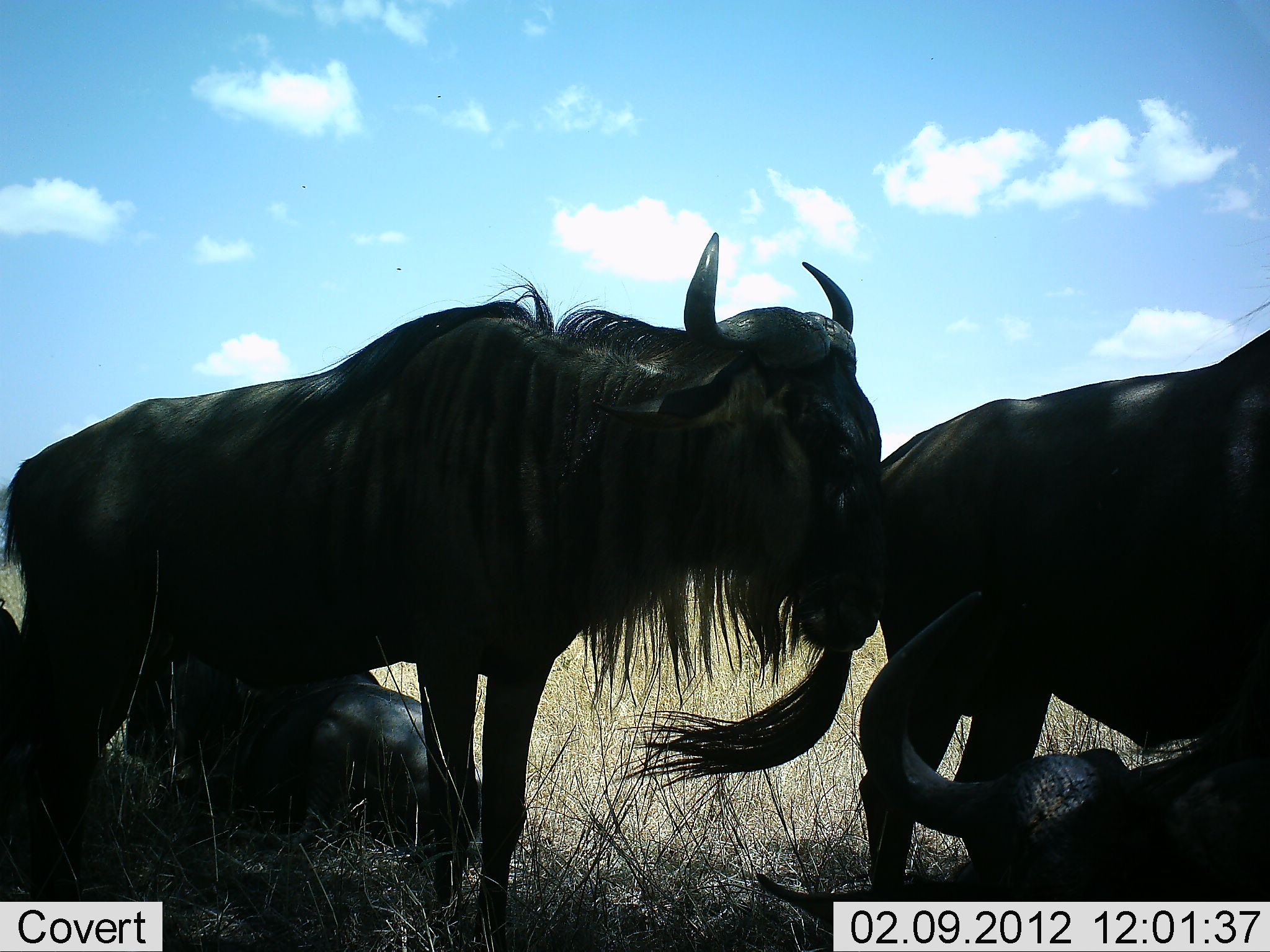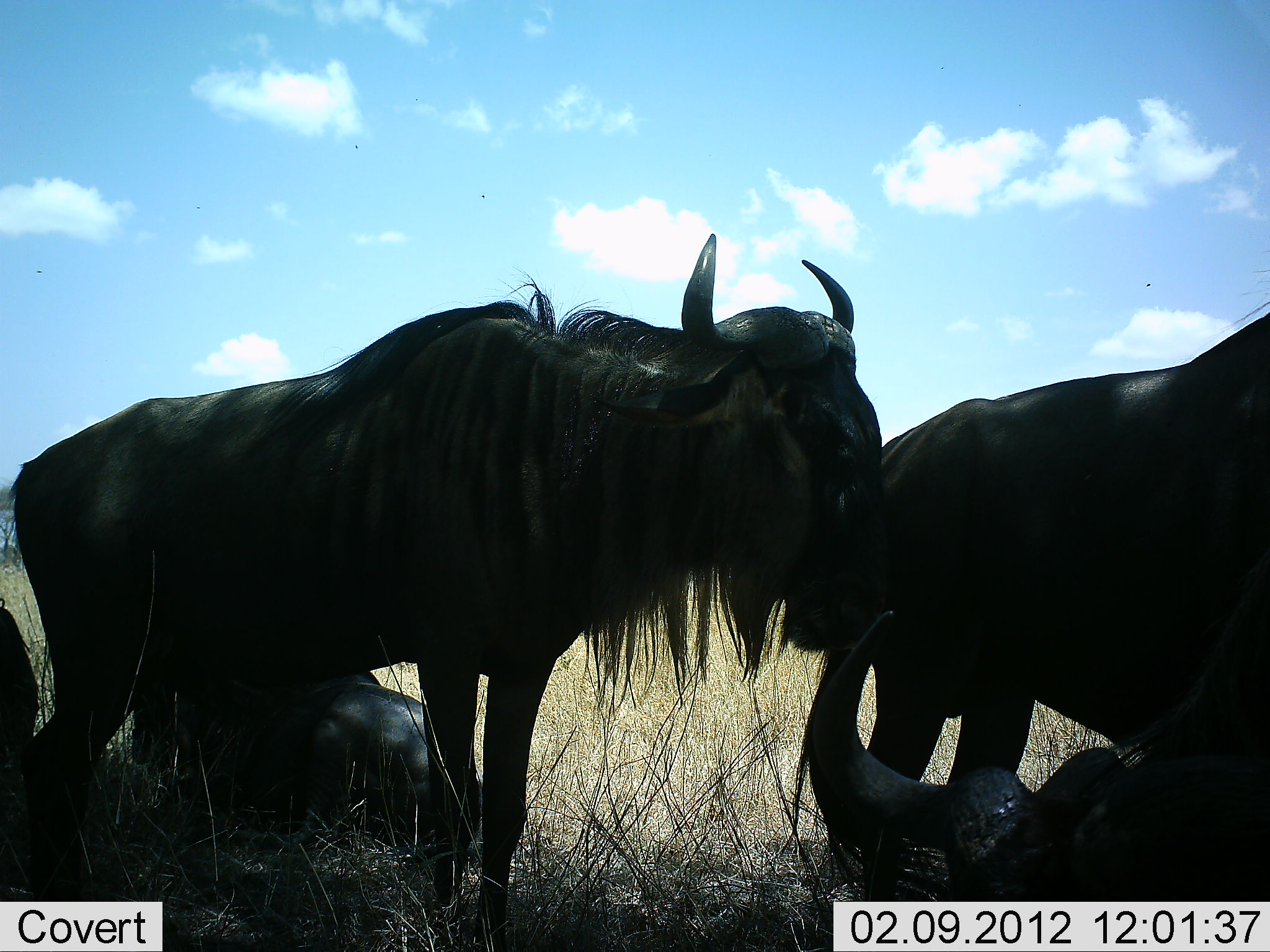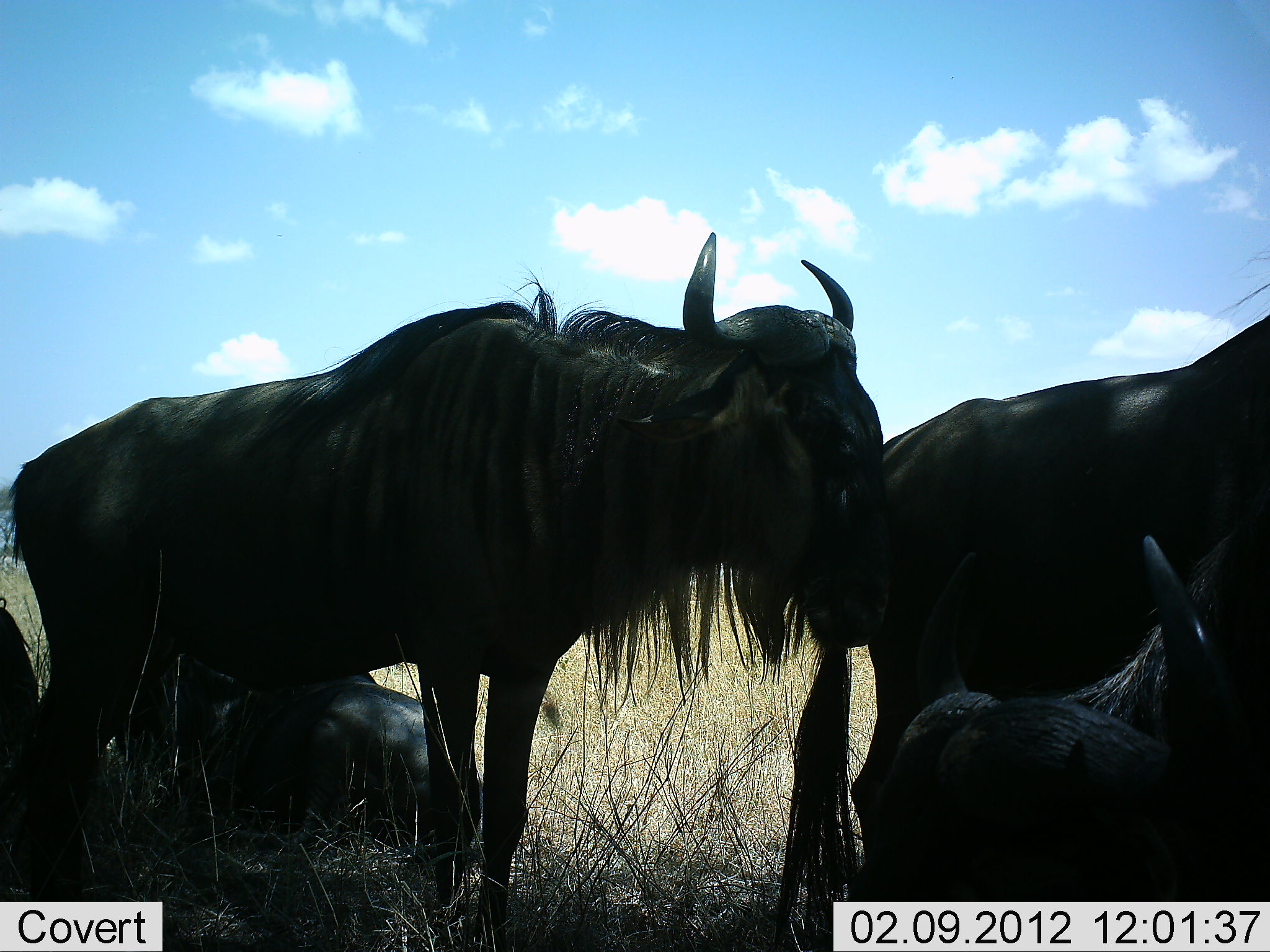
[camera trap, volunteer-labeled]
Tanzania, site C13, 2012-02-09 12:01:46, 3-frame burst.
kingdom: Animalia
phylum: Chordata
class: Mammalia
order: Artiodactyla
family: Bovidae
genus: Connochaetes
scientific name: Connochaetes taurinus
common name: blue wildebeest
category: wildebeest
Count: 5.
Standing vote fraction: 80%.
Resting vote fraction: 80%.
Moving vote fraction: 4%.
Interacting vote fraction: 4%.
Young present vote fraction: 4%.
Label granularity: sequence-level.